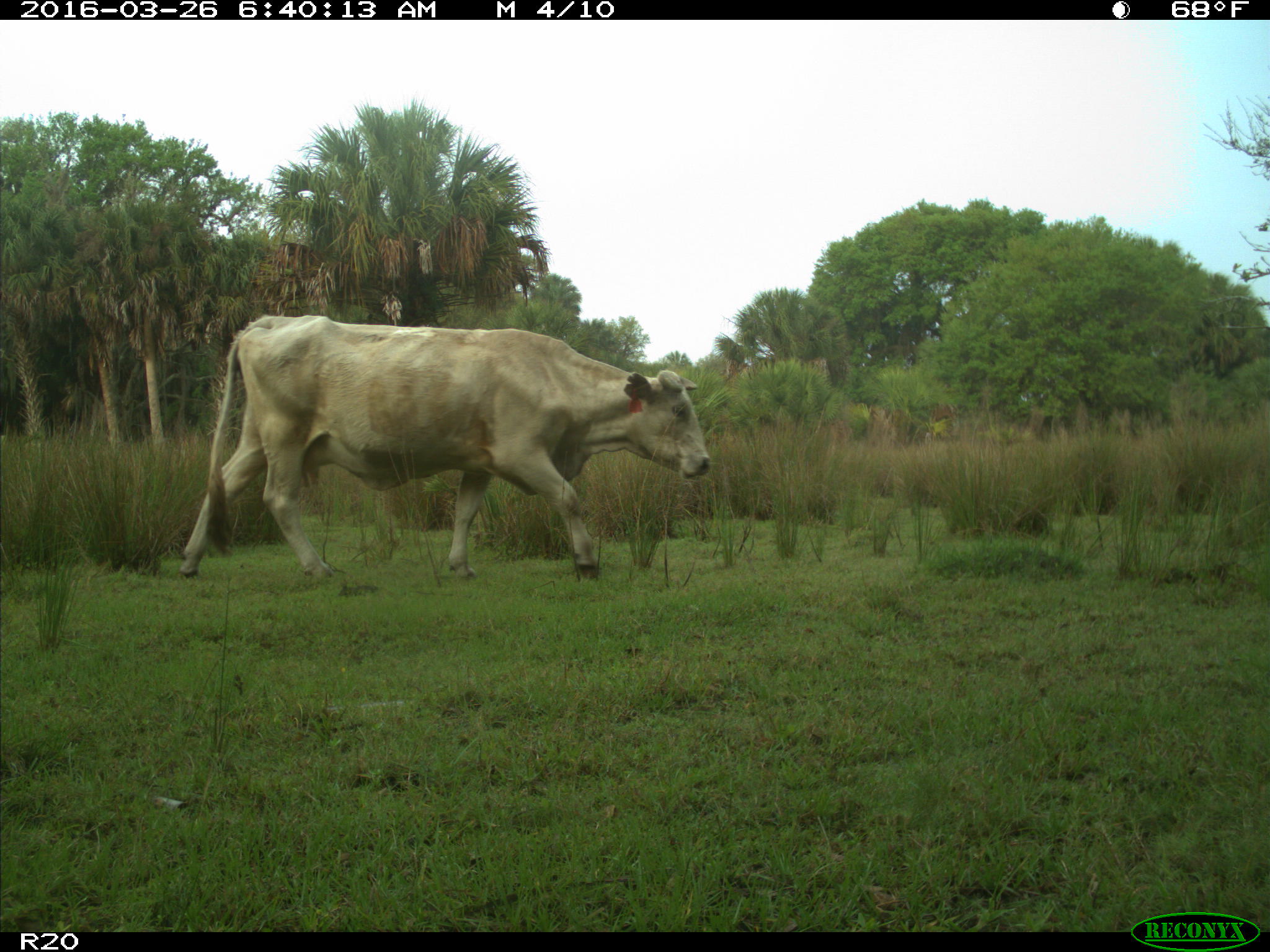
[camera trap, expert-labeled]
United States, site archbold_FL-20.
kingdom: Animalia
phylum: Chordata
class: Mammalia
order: Artiodactyla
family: Bovidae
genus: Bos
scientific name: Bos taurus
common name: domestic cow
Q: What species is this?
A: Bos taurus (domestic cow).